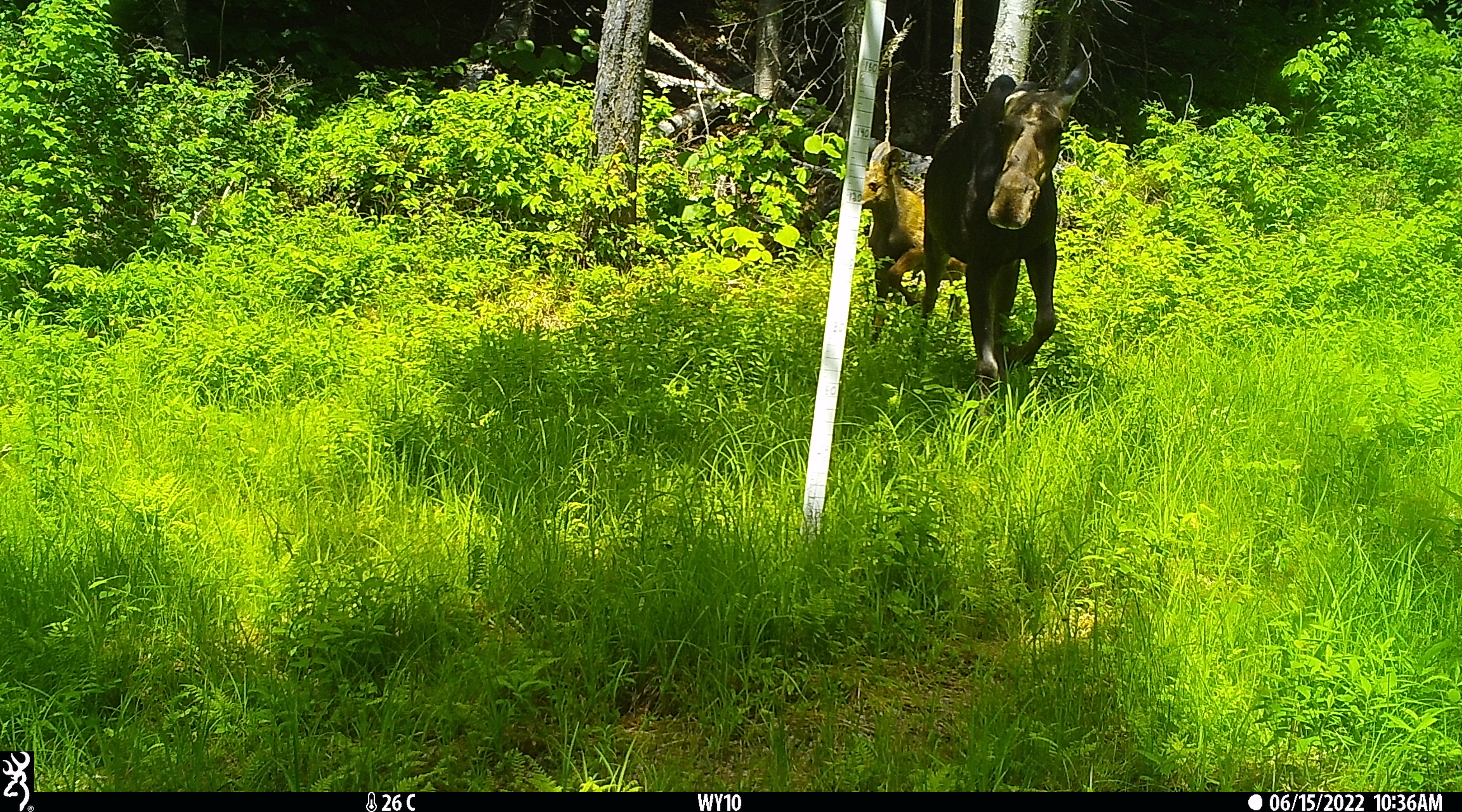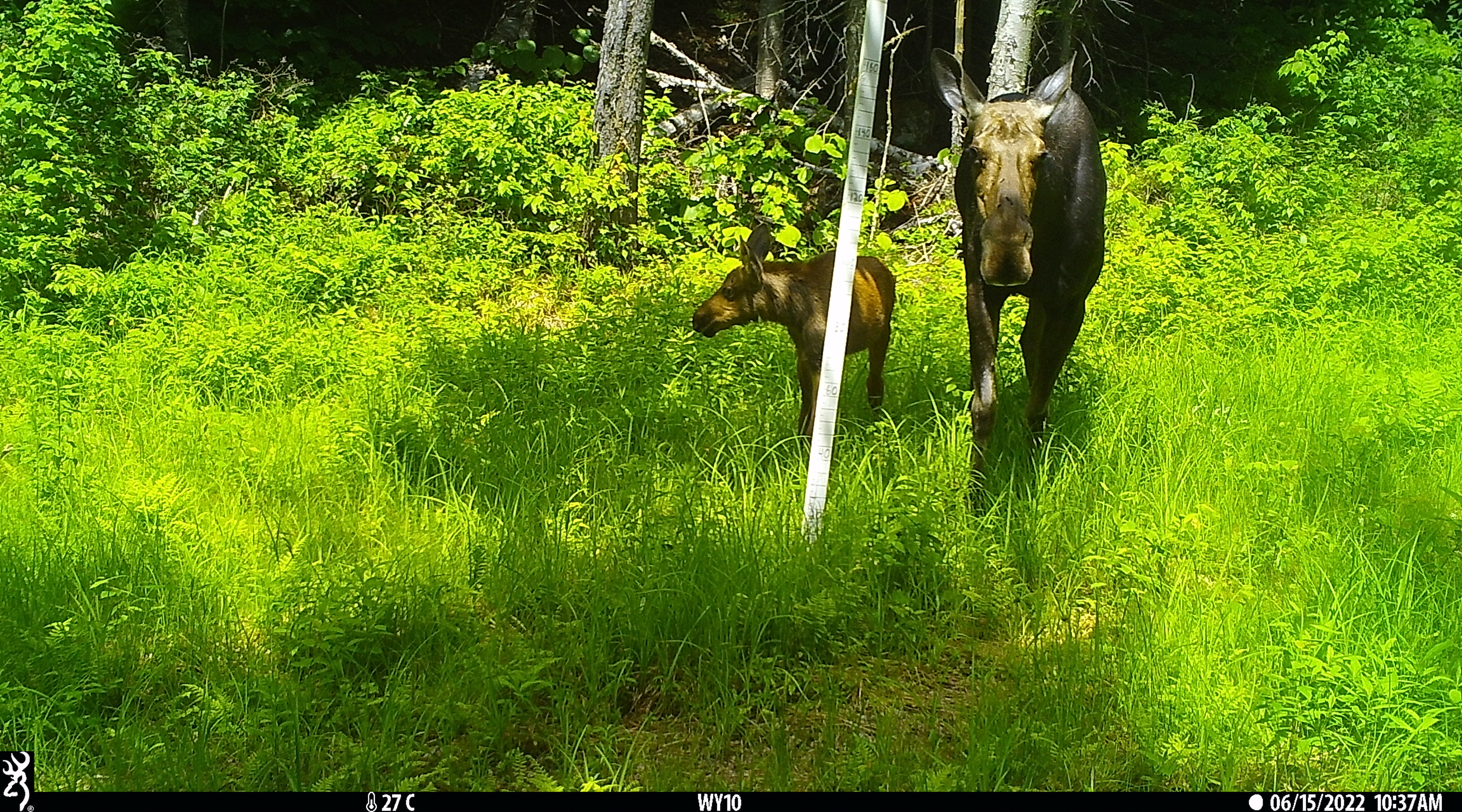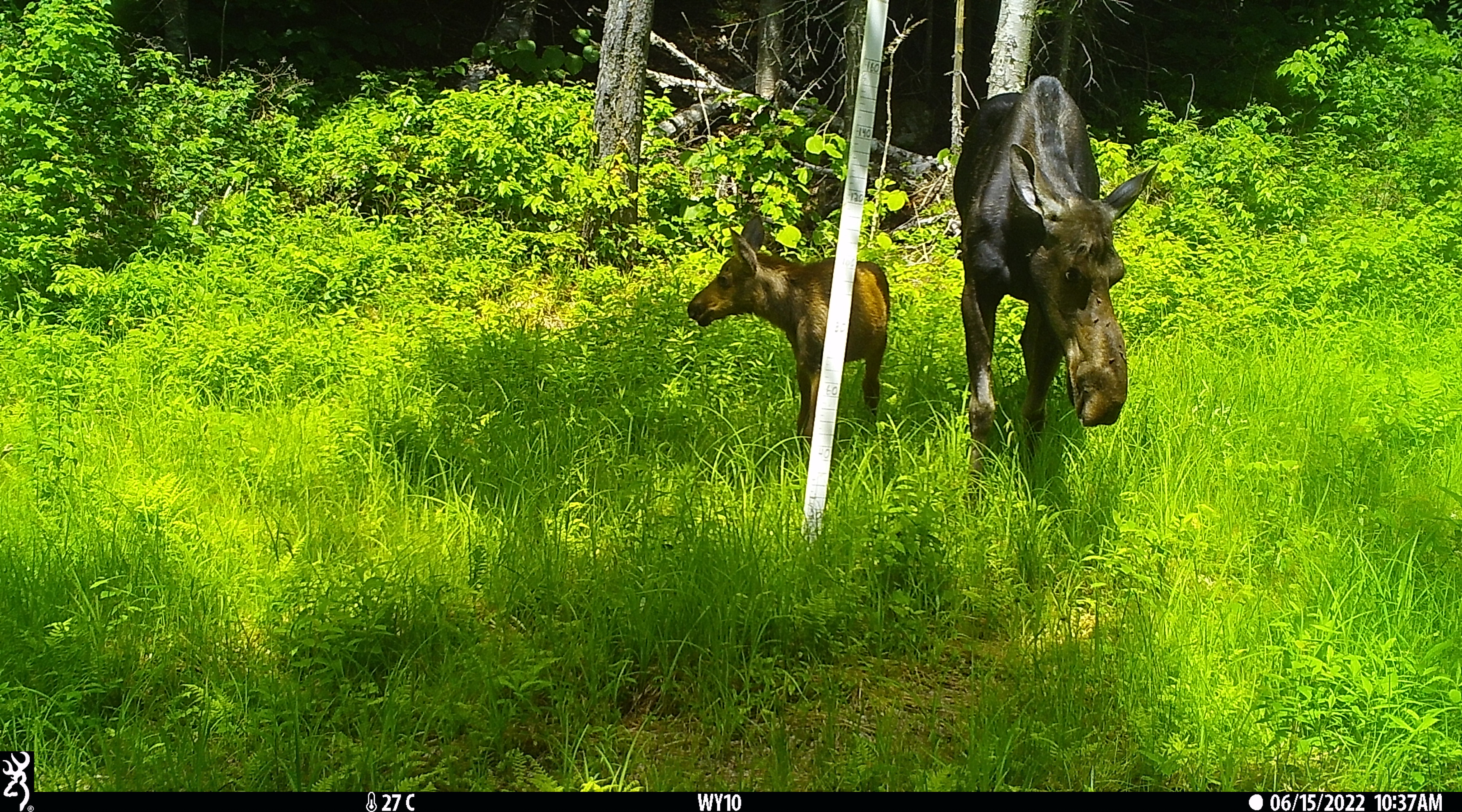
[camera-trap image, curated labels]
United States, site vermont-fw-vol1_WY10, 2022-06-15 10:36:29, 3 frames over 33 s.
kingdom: Animalia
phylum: Chordata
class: Mammalia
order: Artiodactyla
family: Cervidae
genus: Alces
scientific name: Alces alces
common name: moose